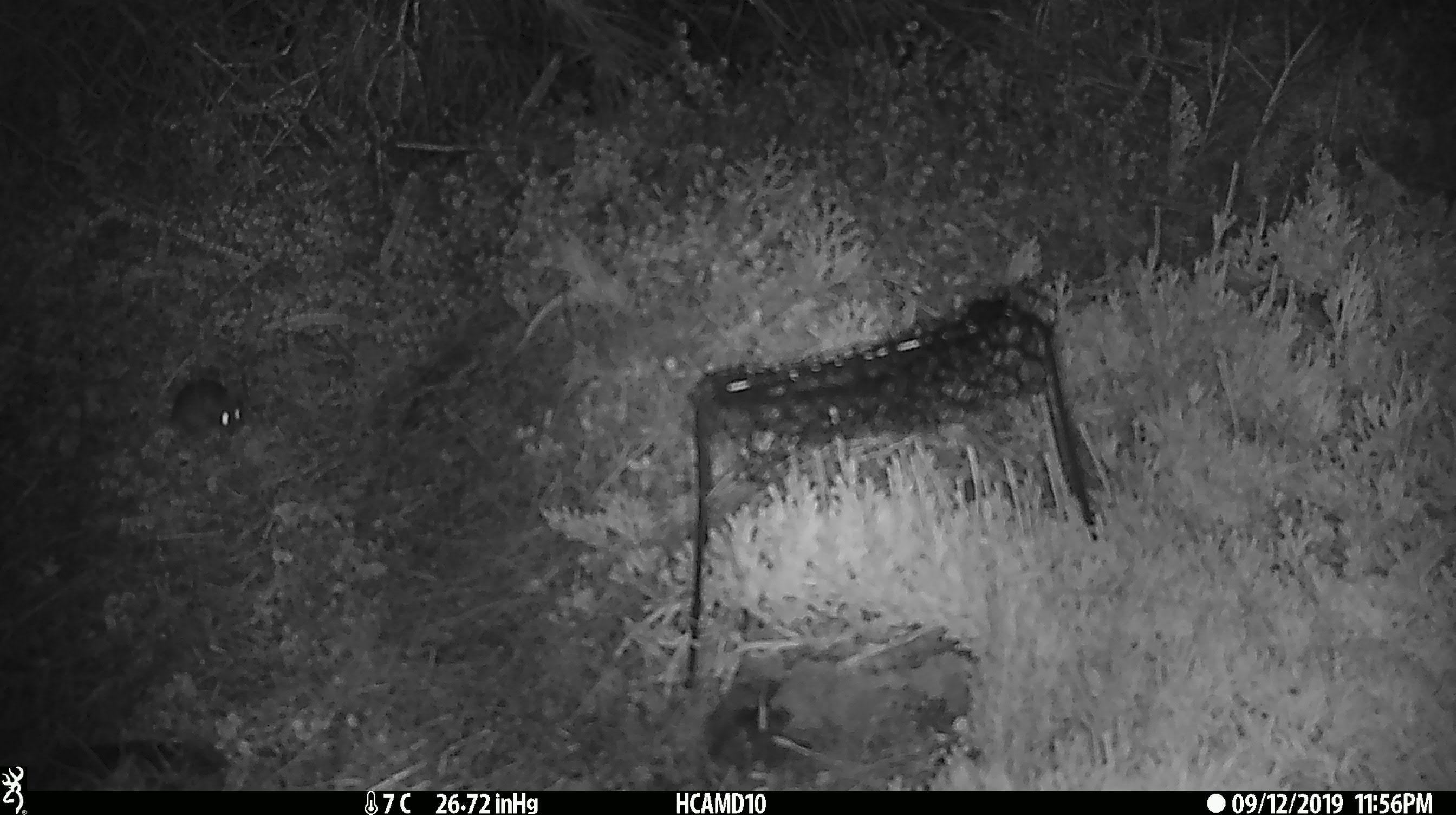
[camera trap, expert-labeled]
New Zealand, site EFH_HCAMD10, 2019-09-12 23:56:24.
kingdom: Animalia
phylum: Chordata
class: Mammalia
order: Rodentia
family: Muridae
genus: Mus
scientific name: Mus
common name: mouse